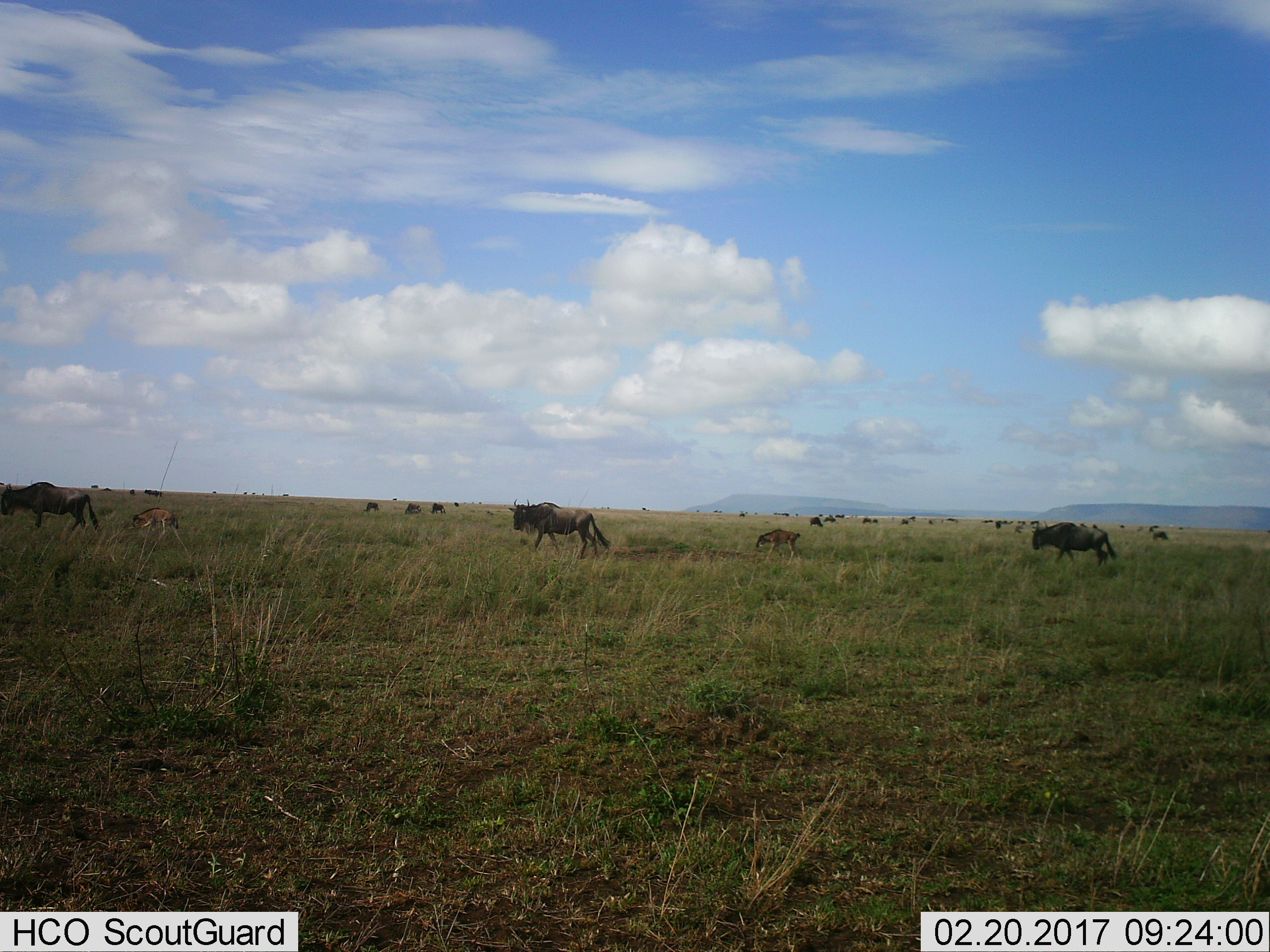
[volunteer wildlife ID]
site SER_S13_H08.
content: unidentified animal